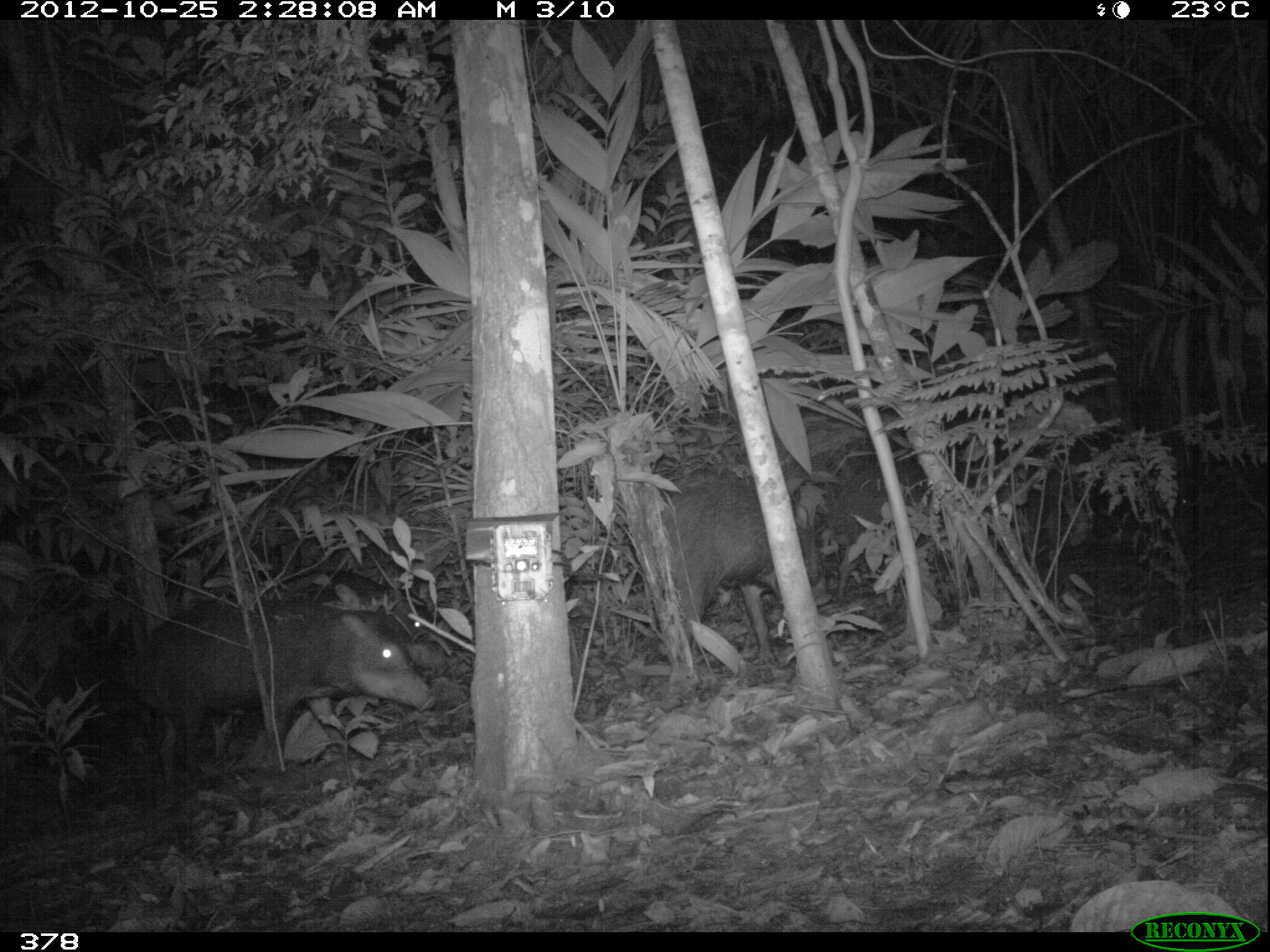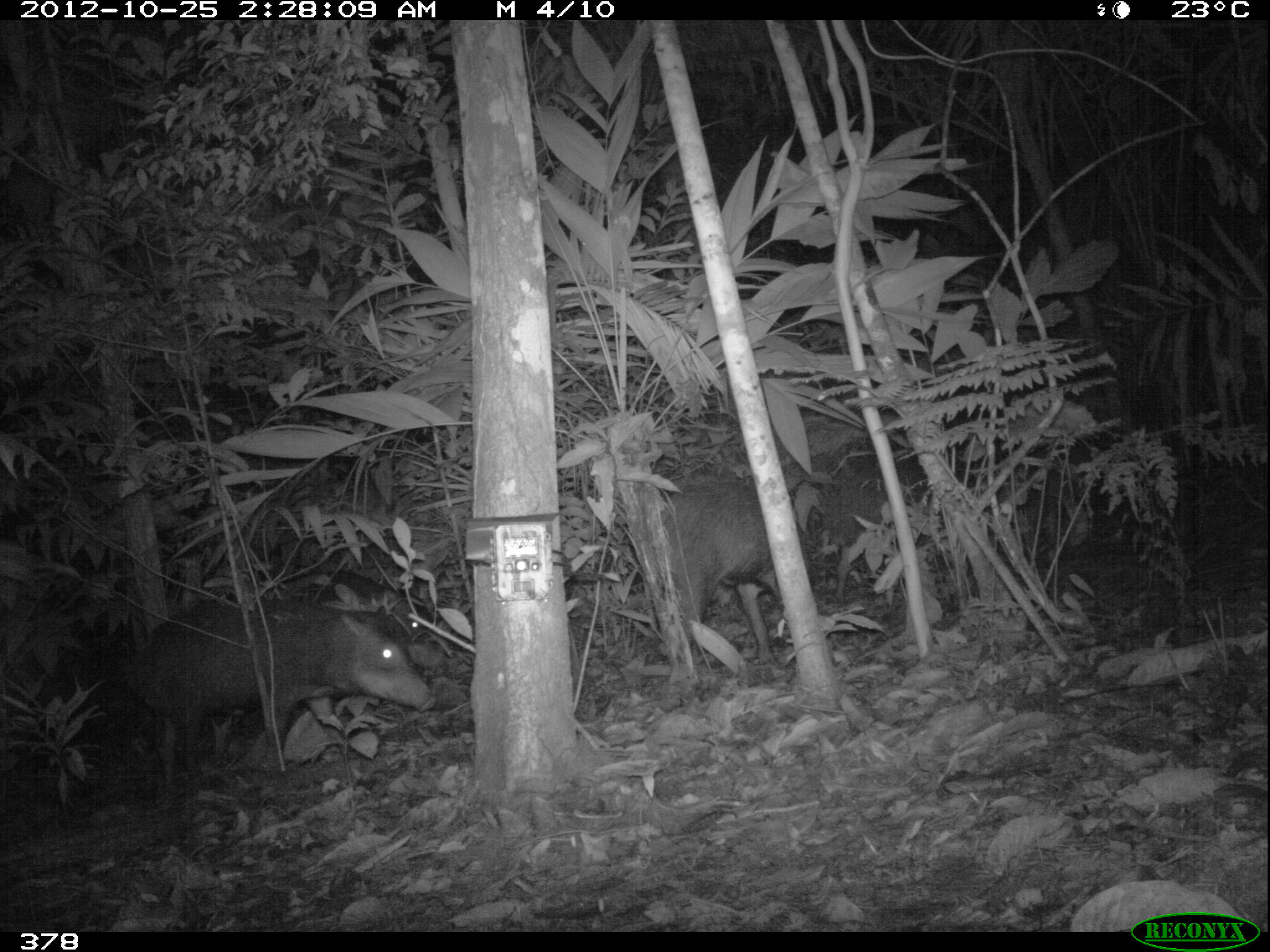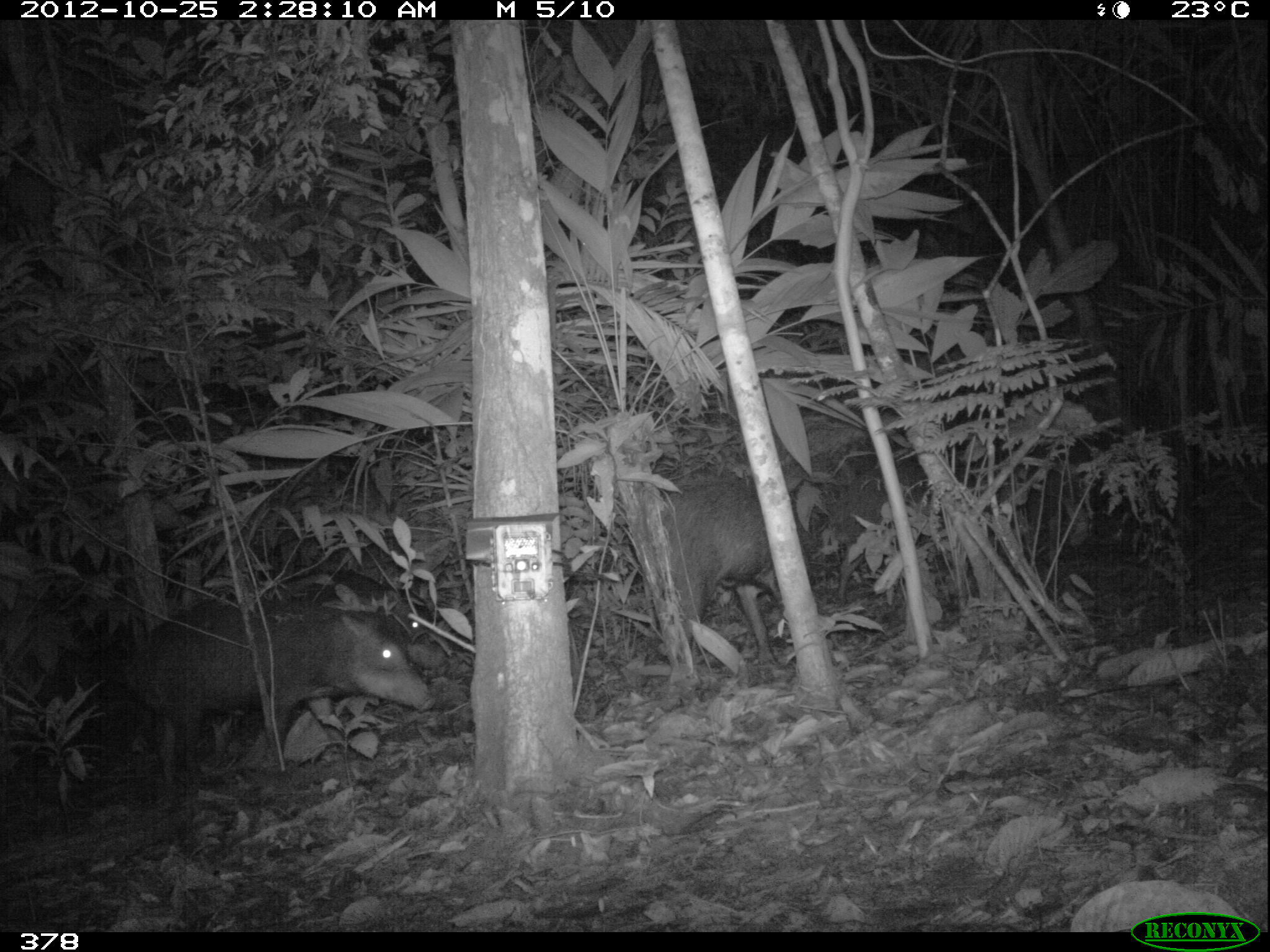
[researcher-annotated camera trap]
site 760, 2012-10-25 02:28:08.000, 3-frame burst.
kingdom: Animalia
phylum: Chordata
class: Mammalia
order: Artiodactyla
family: Tayassuidae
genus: Tayassu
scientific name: Tayassu pecari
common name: white-lipped peccary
Tayassu pecari (white-lipped peccary).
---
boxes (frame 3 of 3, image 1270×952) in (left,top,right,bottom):
tayassu pecari: (110,598,434,789); (636,476,817,701); (834,456,1032,606); (294,566,454,670)